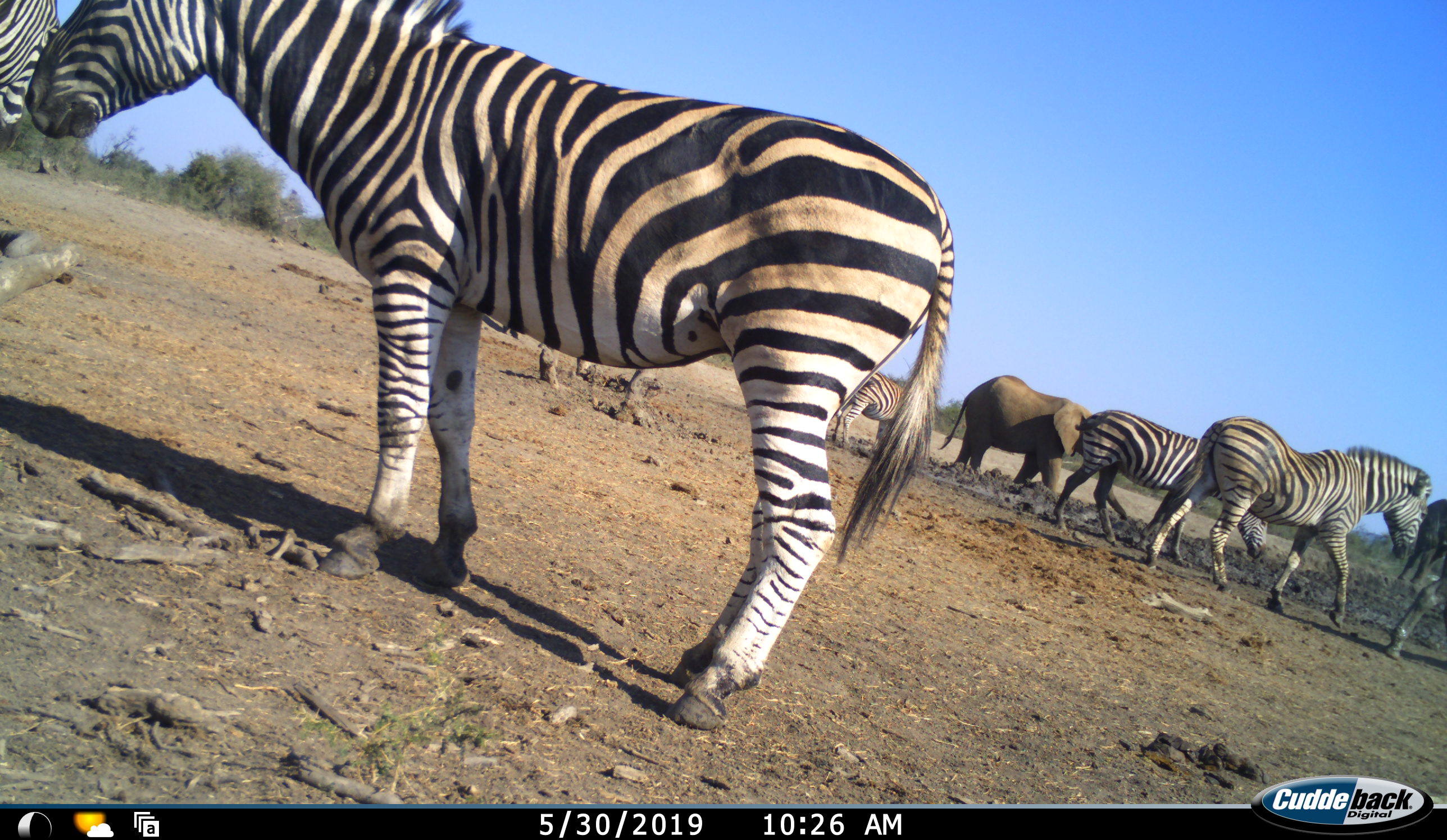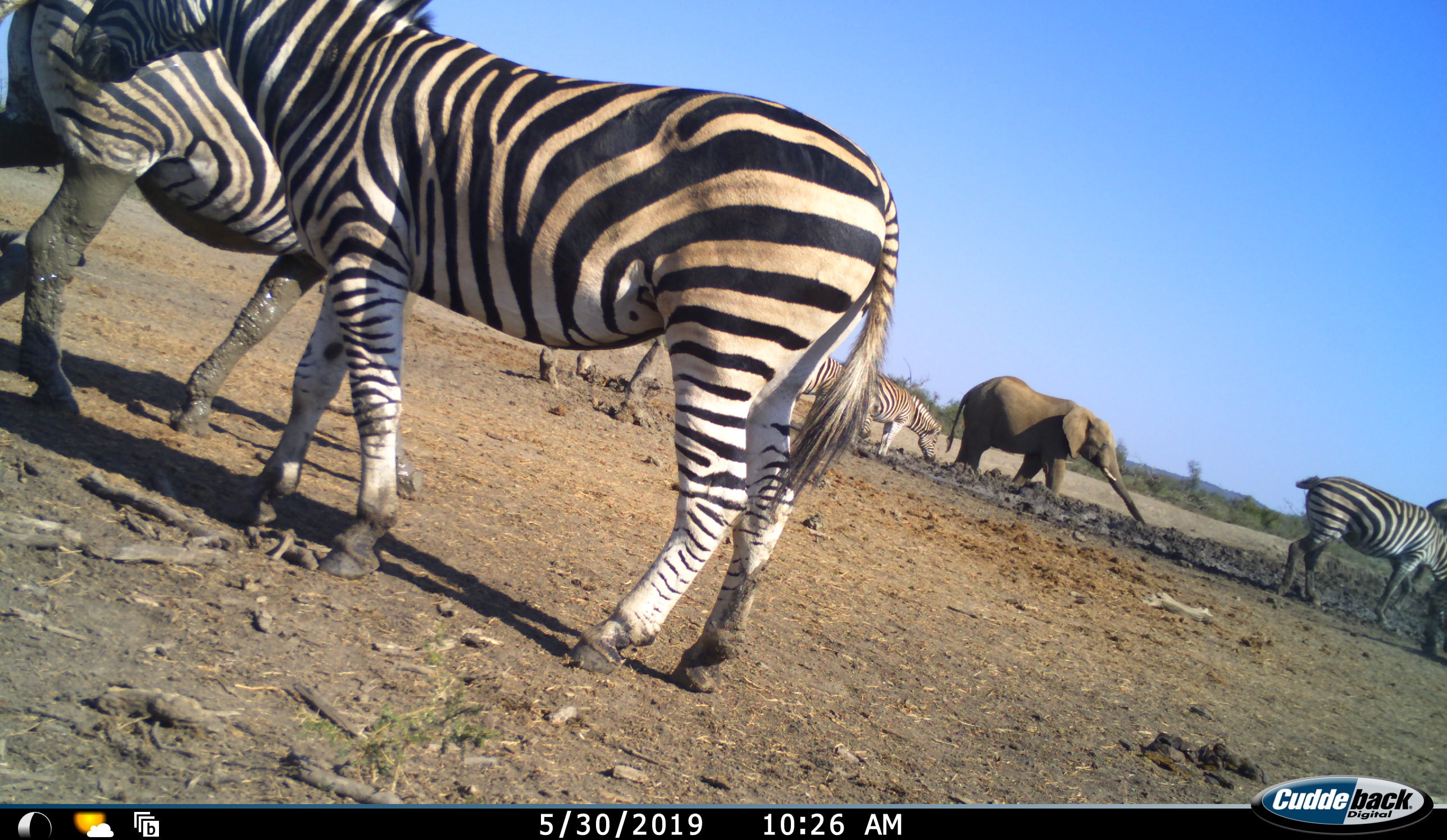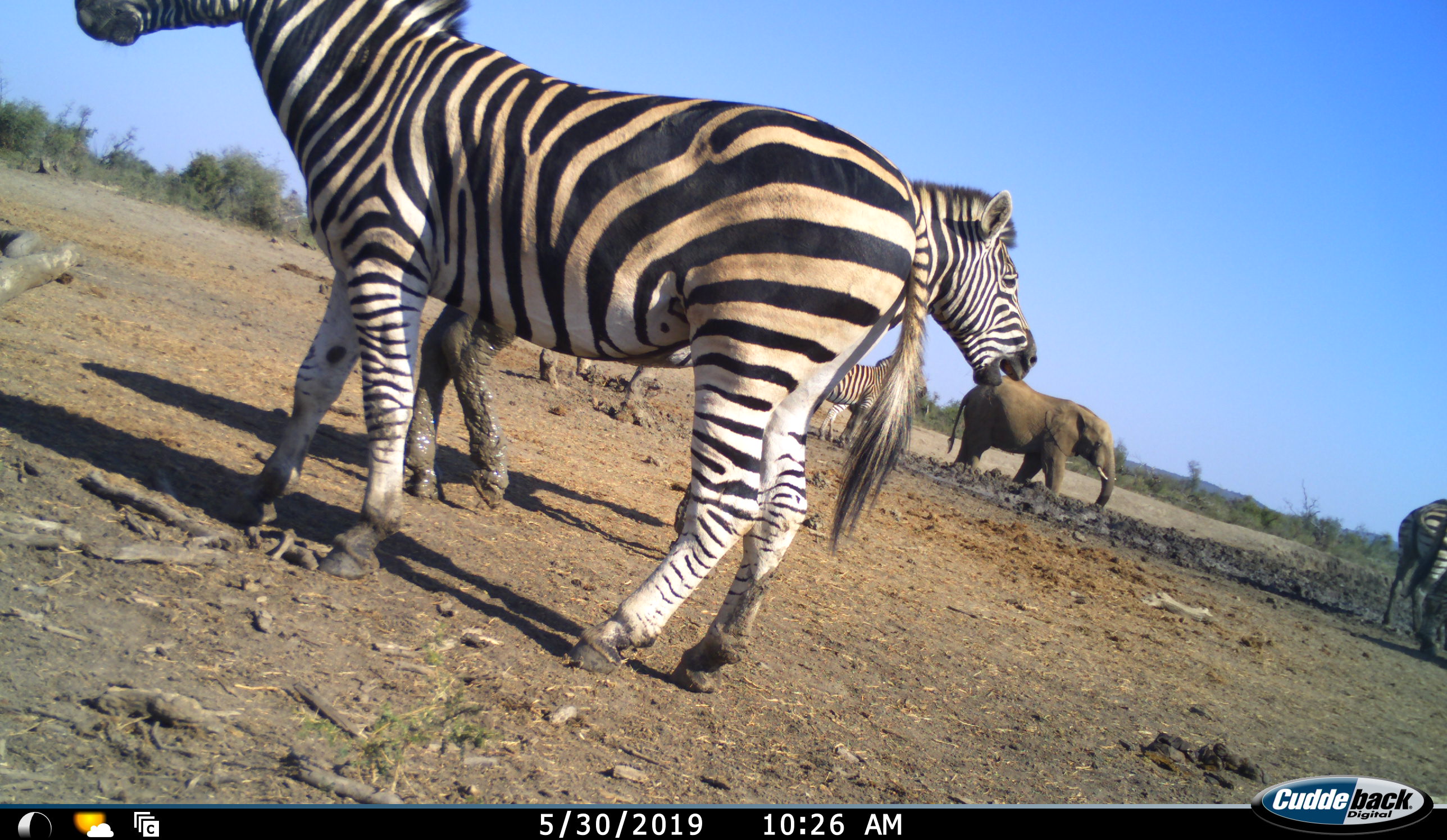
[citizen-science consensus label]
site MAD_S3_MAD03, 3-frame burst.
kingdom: Animalia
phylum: Chordata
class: Mammalia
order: Proboscidea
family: Elephantidae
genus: Loxodonta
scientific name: Loxodonta africana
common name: african bush elephant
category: elephant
Elephant (african bush elephant) (Loxodonta africana), count 1. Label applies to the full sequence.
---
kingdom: Animalia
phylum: Chordata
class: Mammalia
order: Perissodactyla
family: Equidae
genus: Equus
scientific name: Equus quagga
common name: plains zebra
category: zebraplains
Zebraplains (plains zebra) (Equus quagga), count 7. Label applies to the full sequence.